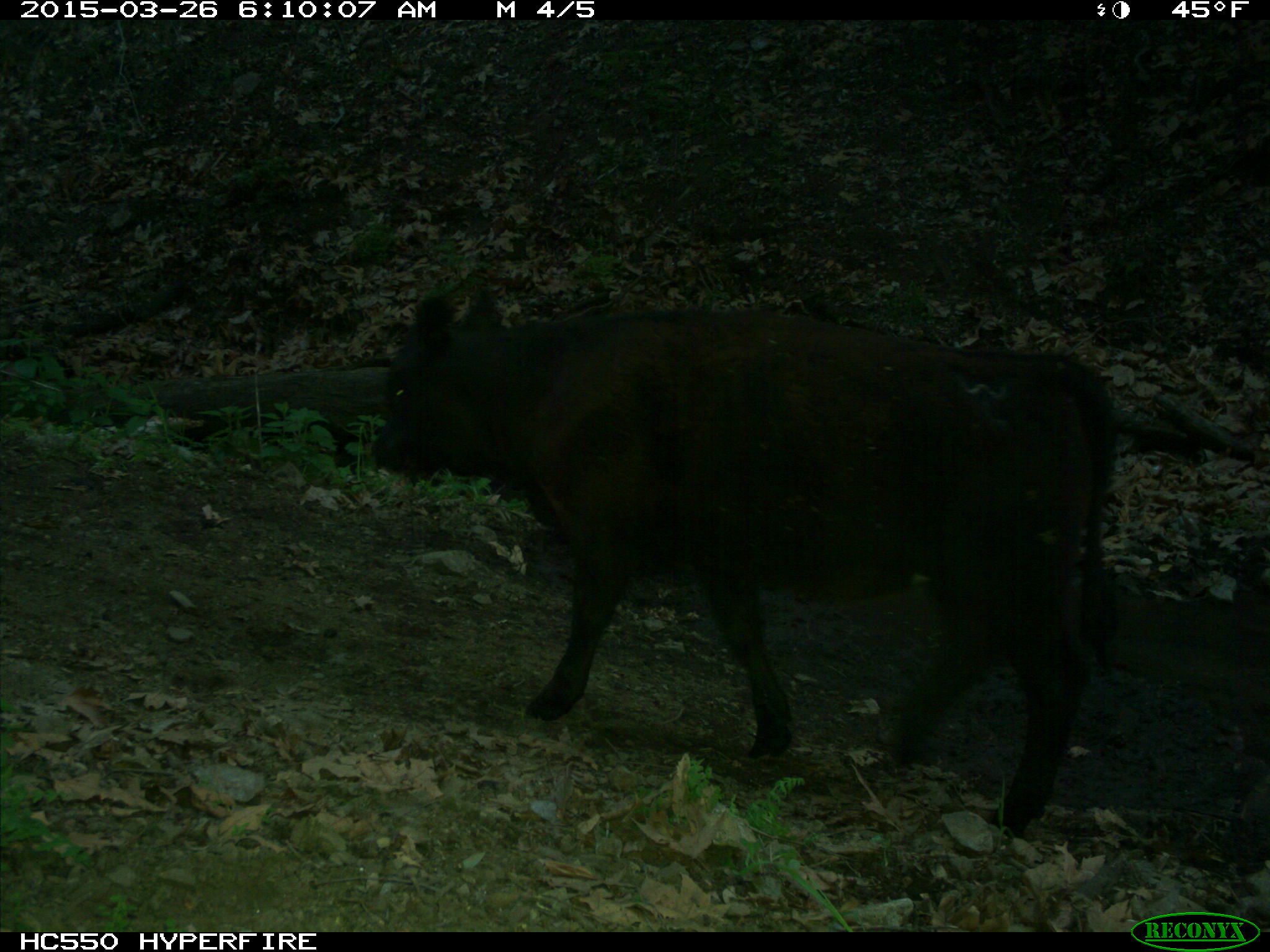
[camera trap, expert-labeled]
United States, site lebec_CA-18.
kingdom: Animalia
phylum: Chordata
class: Mammalia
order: Artiodactyla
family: Bovidae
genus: Bos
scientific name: Bos taurus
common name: domestic cow